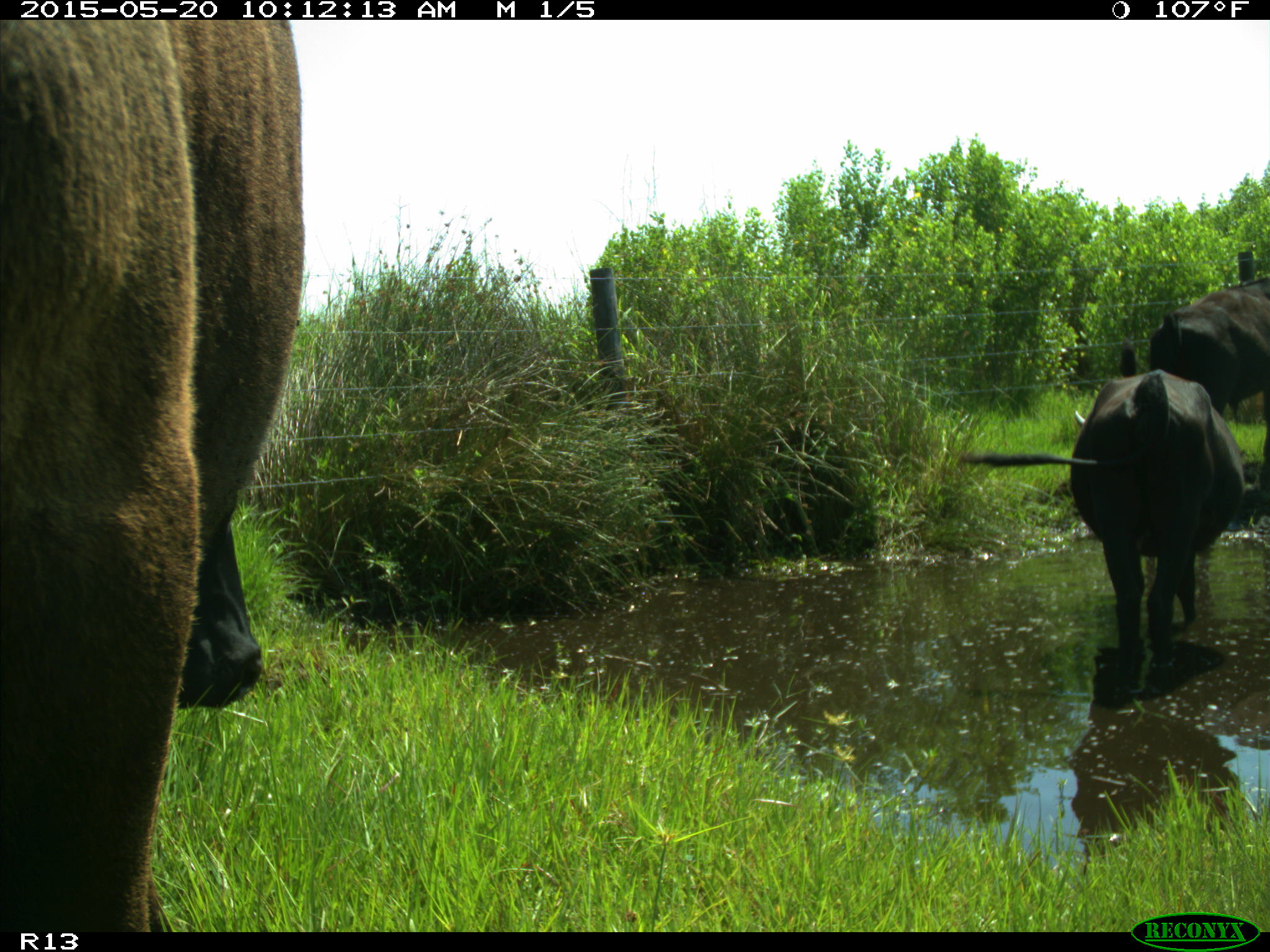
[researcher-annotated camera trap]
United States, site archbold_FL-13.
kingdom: Animalia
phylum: Chordata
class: Mammalia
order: Artiodactyla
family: Bovidae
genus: Bos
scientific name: Bos taurus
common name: domestic cow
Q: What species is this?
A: Bos taurus (domestic cow).